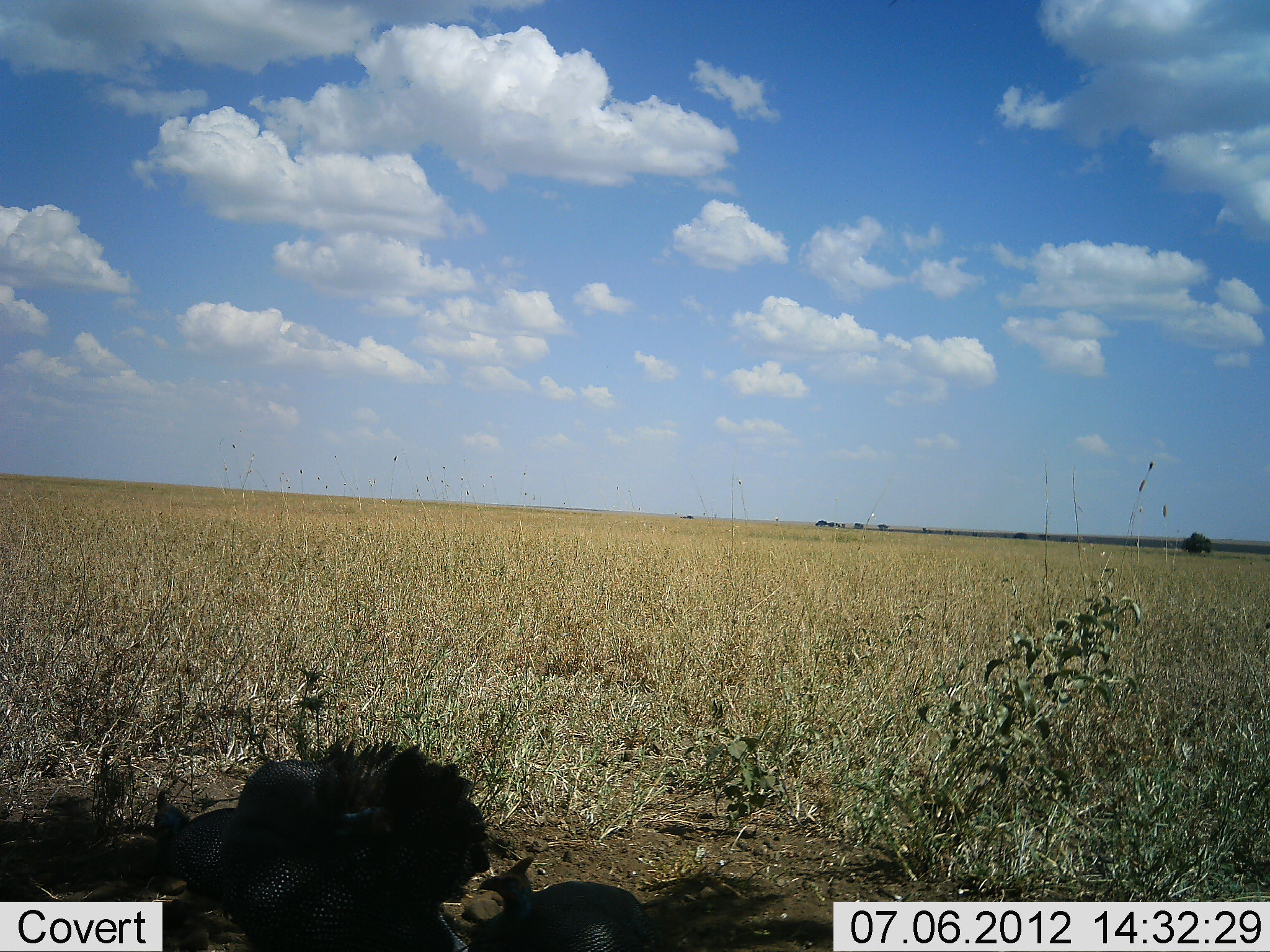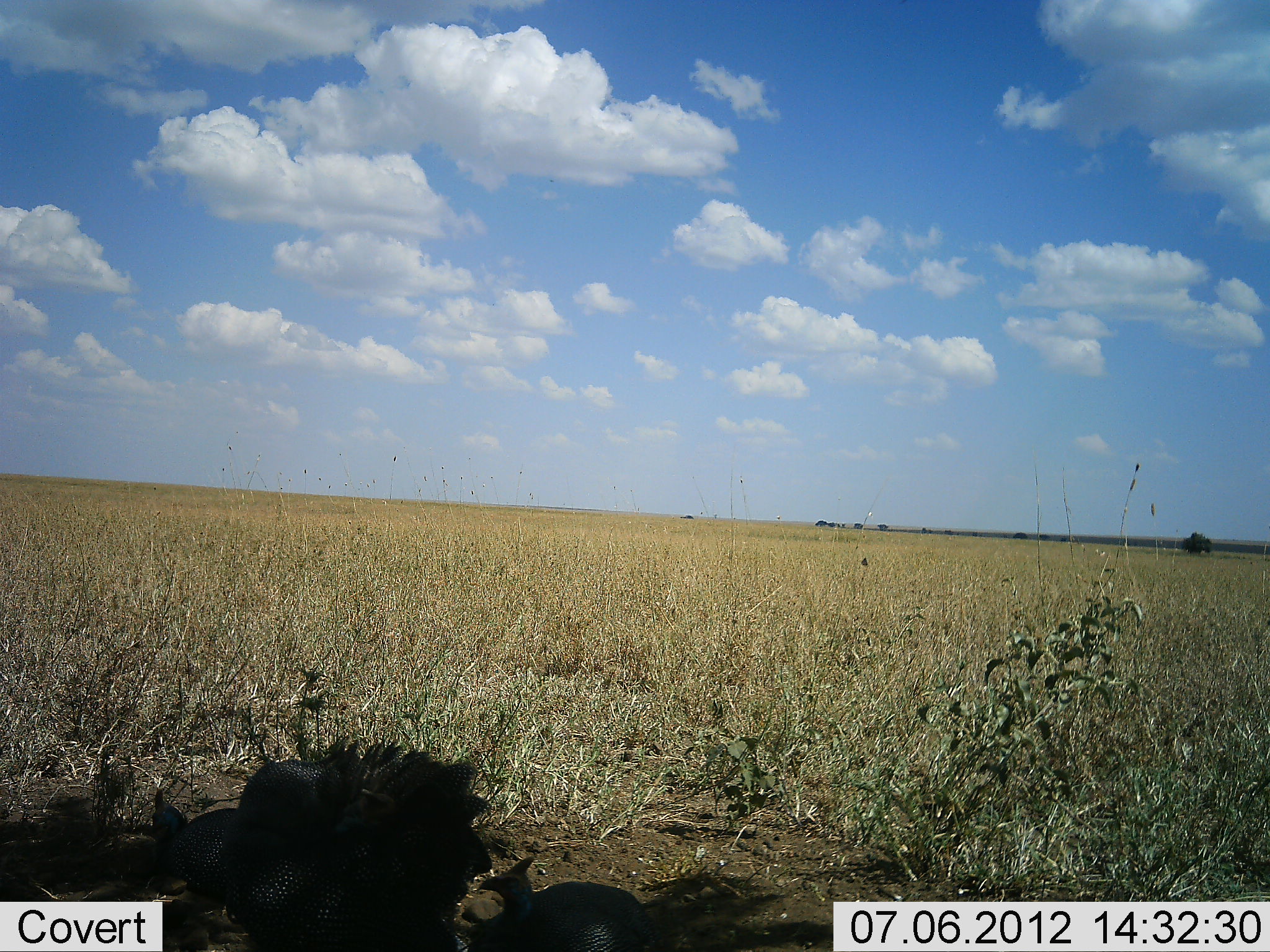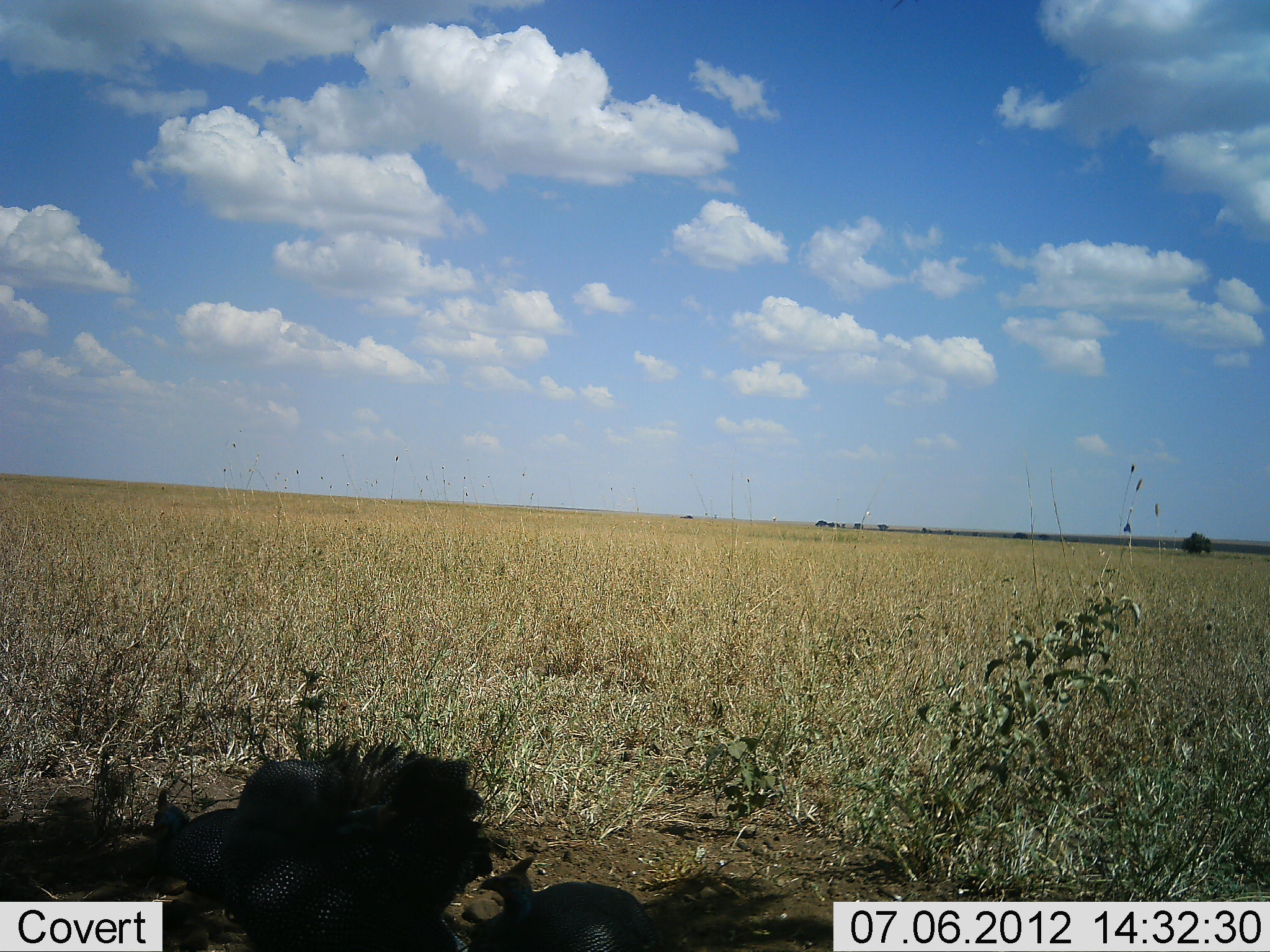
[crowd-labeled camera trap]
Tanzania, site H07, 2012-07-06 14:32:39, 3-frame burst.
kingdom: Animalia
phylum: Chordata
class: Aves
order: Galliformes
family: Numididae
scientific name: Numididae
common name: guinea fowl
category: guineafowl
Guineafowl (guinea fowl) (Numididae), count 2. Behavior (volunteer vote fractions): standing 56%, resting 56%, moving 0%, interacting 0%. Young present (vote fraction): 0%. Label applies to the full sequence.